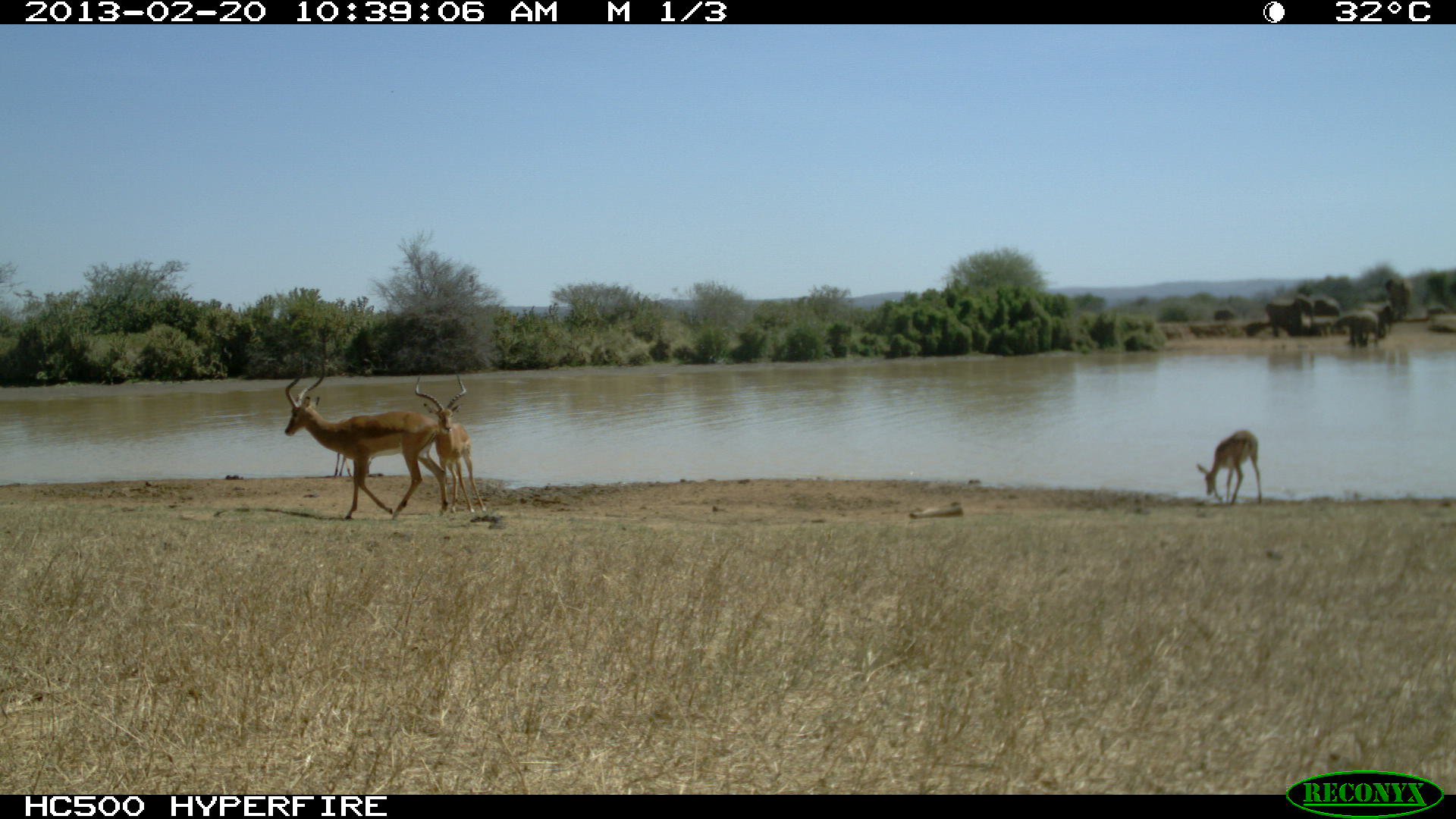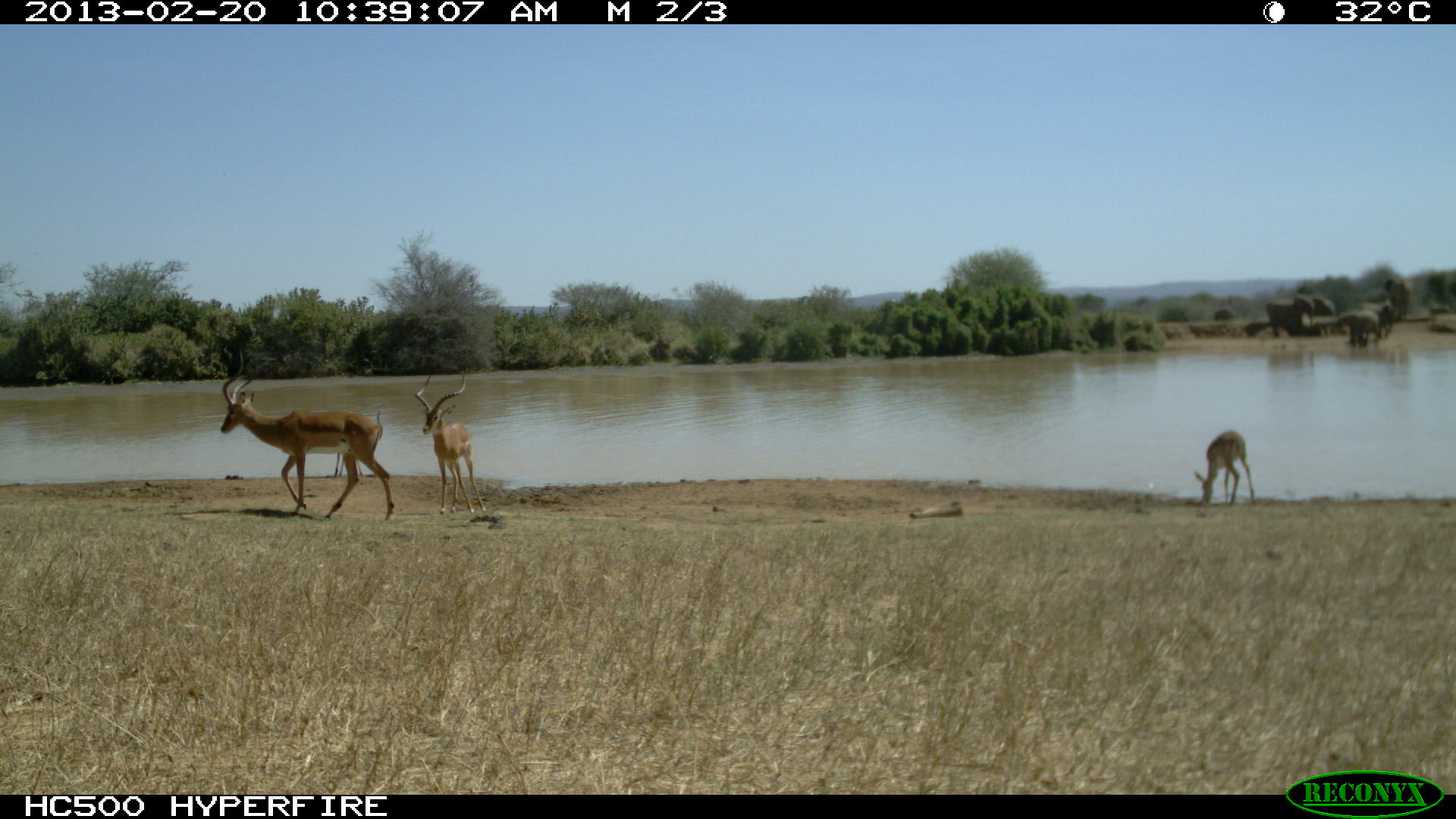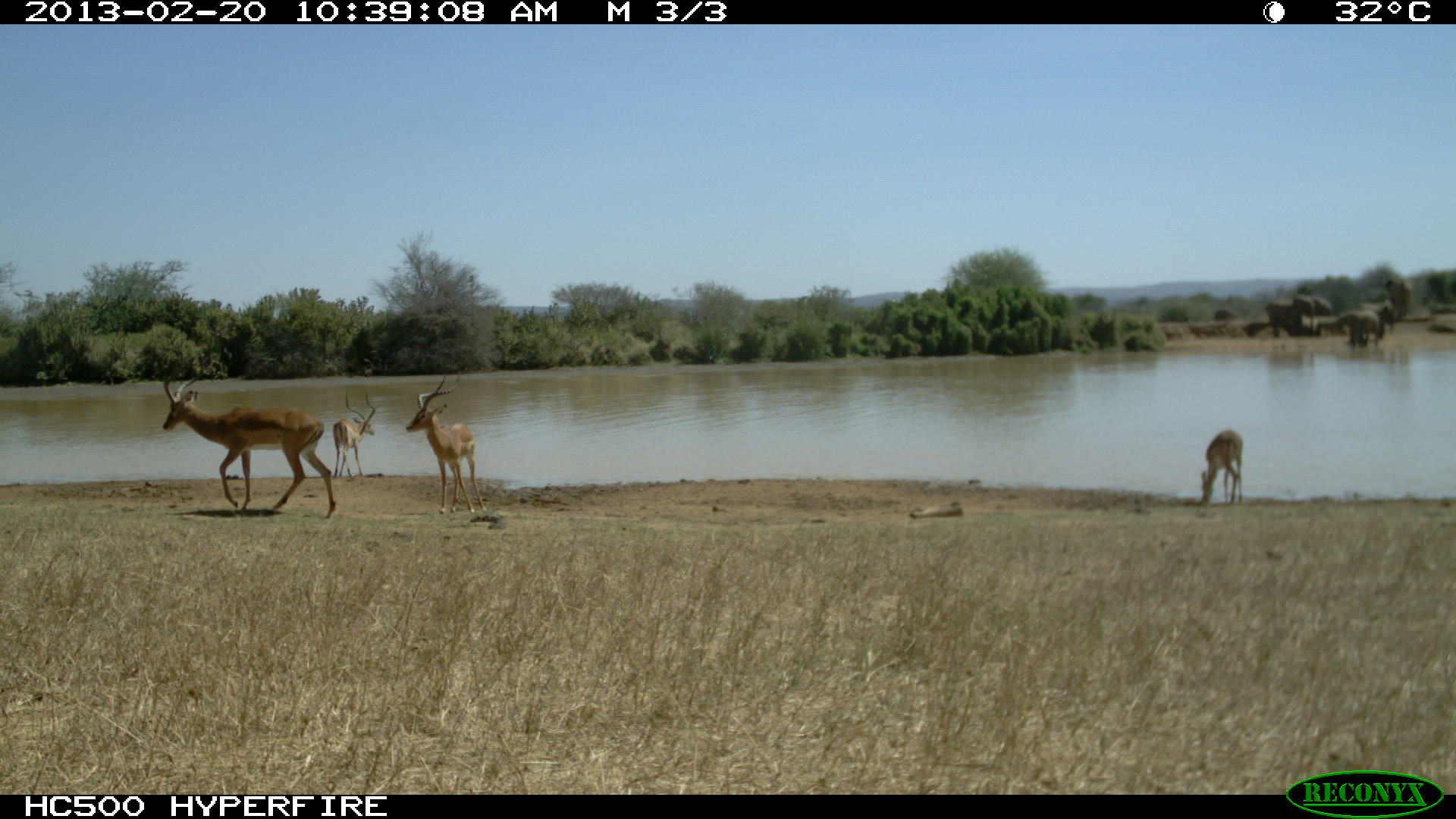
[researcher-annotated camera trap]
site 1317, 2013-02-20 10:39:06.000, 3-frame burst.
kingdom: Animalia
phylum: Chordata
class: Mammalia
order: Artiodactyla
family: Bovidae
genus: Aepyceros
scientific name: Aepyceros melampus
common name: impala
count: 4